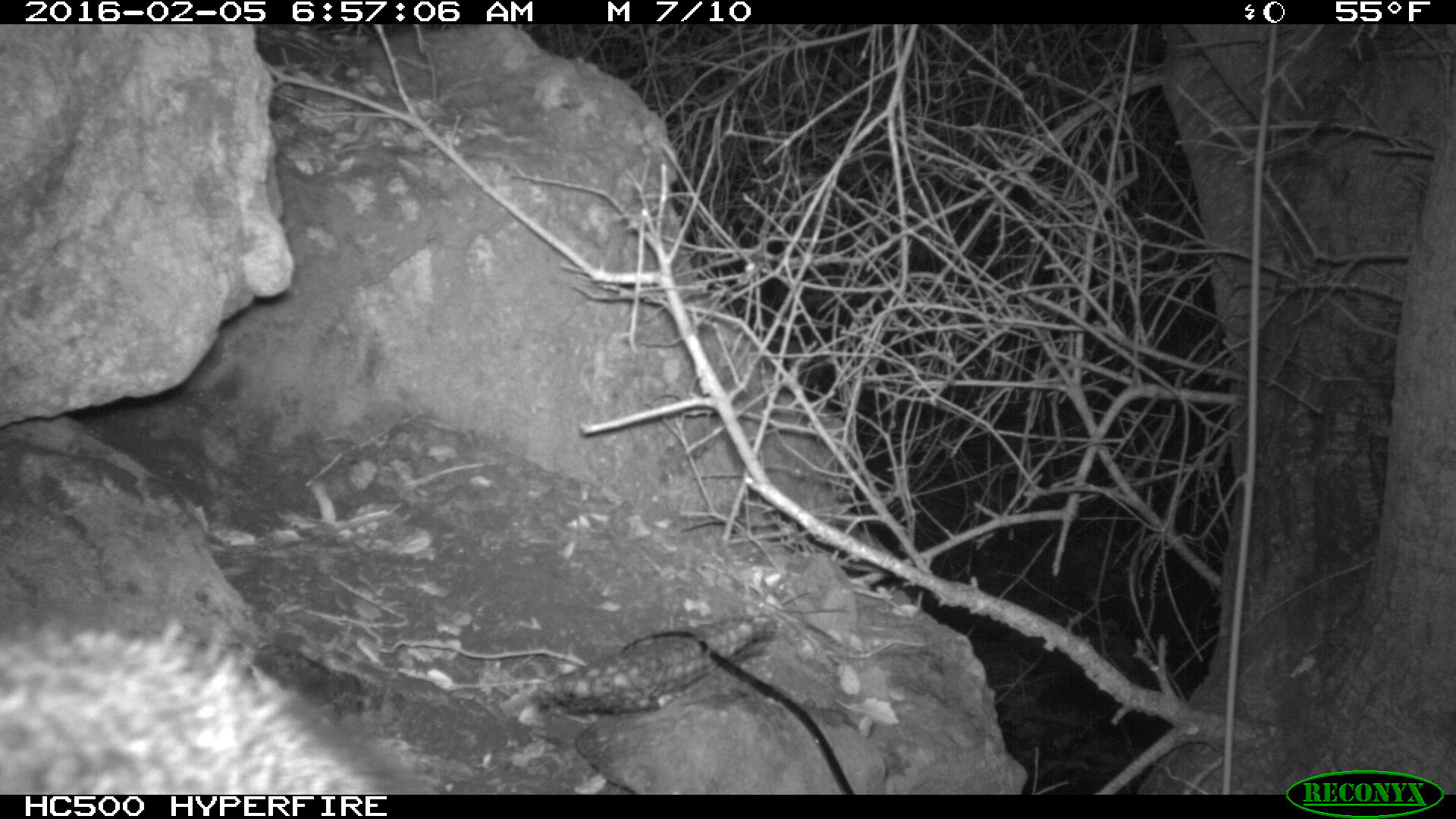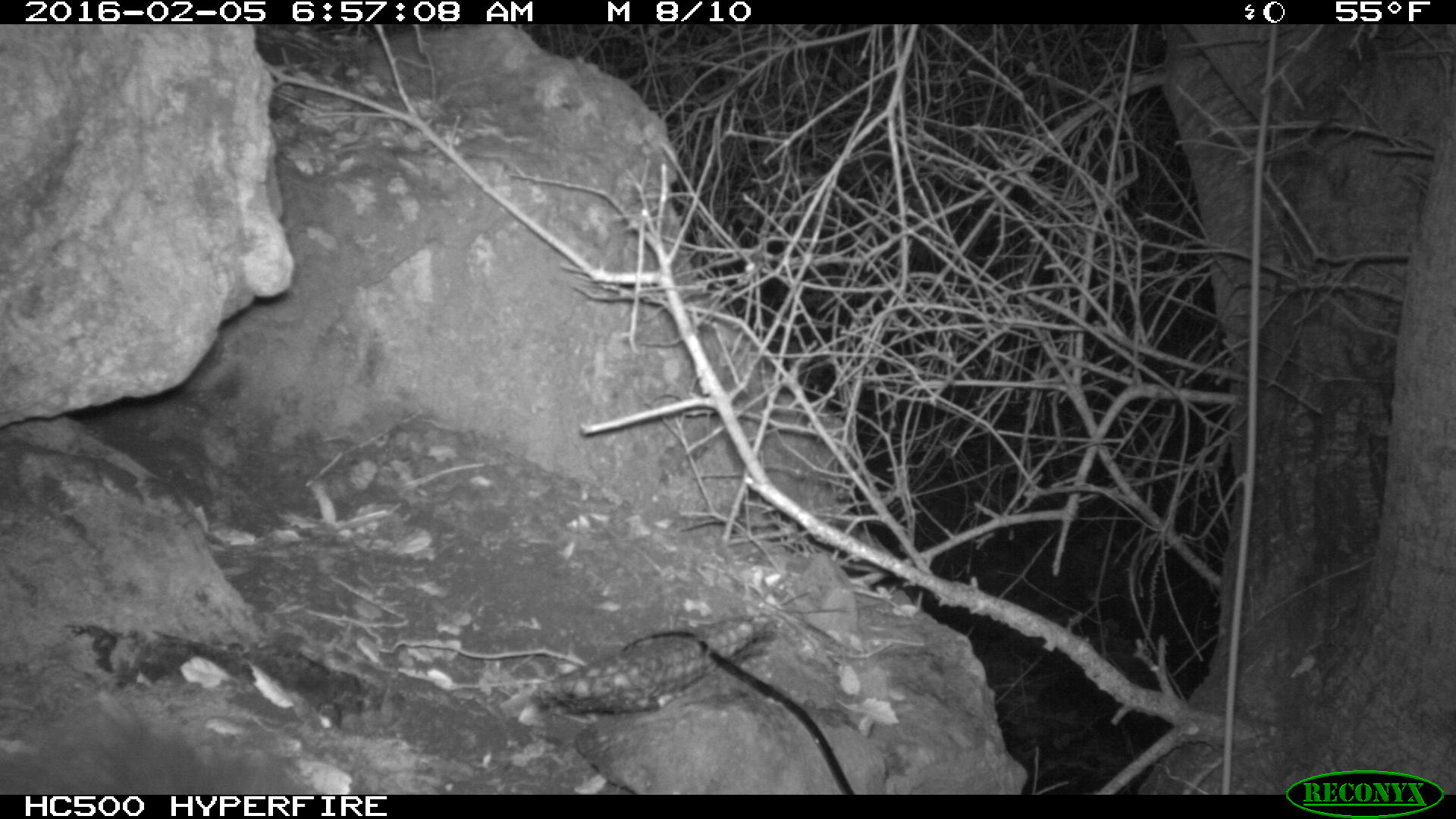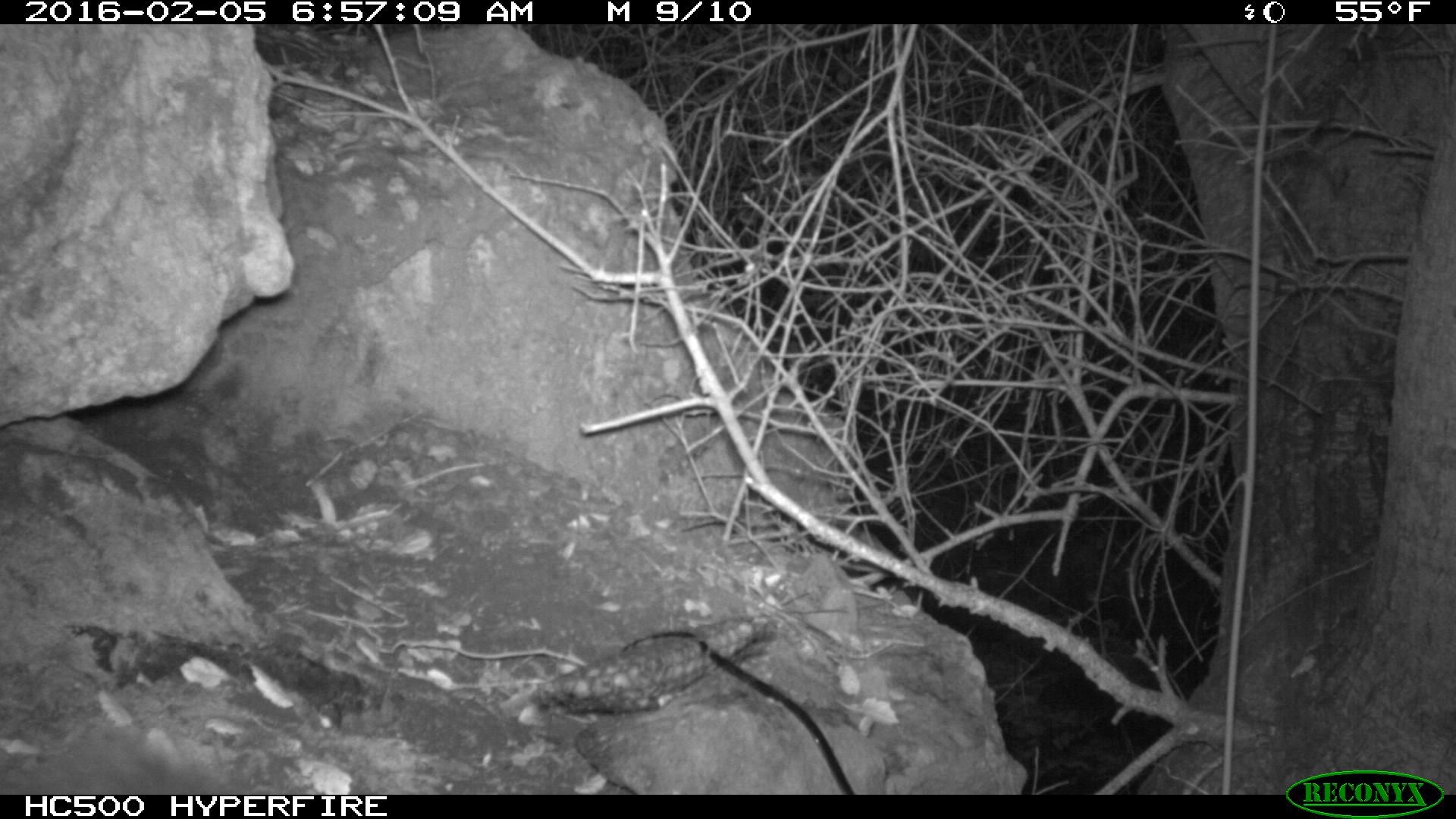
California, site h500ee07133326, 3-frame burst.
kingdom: Animalia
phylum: Chordata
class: Mammalia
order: Carnivora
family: Canidae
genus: Urocyon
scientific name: Urocyon littoralis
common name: island fox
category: fox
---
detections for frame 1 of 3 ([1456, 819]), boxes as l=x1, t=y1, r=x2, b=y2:
fox: l=0, t=608, r=436, b=794